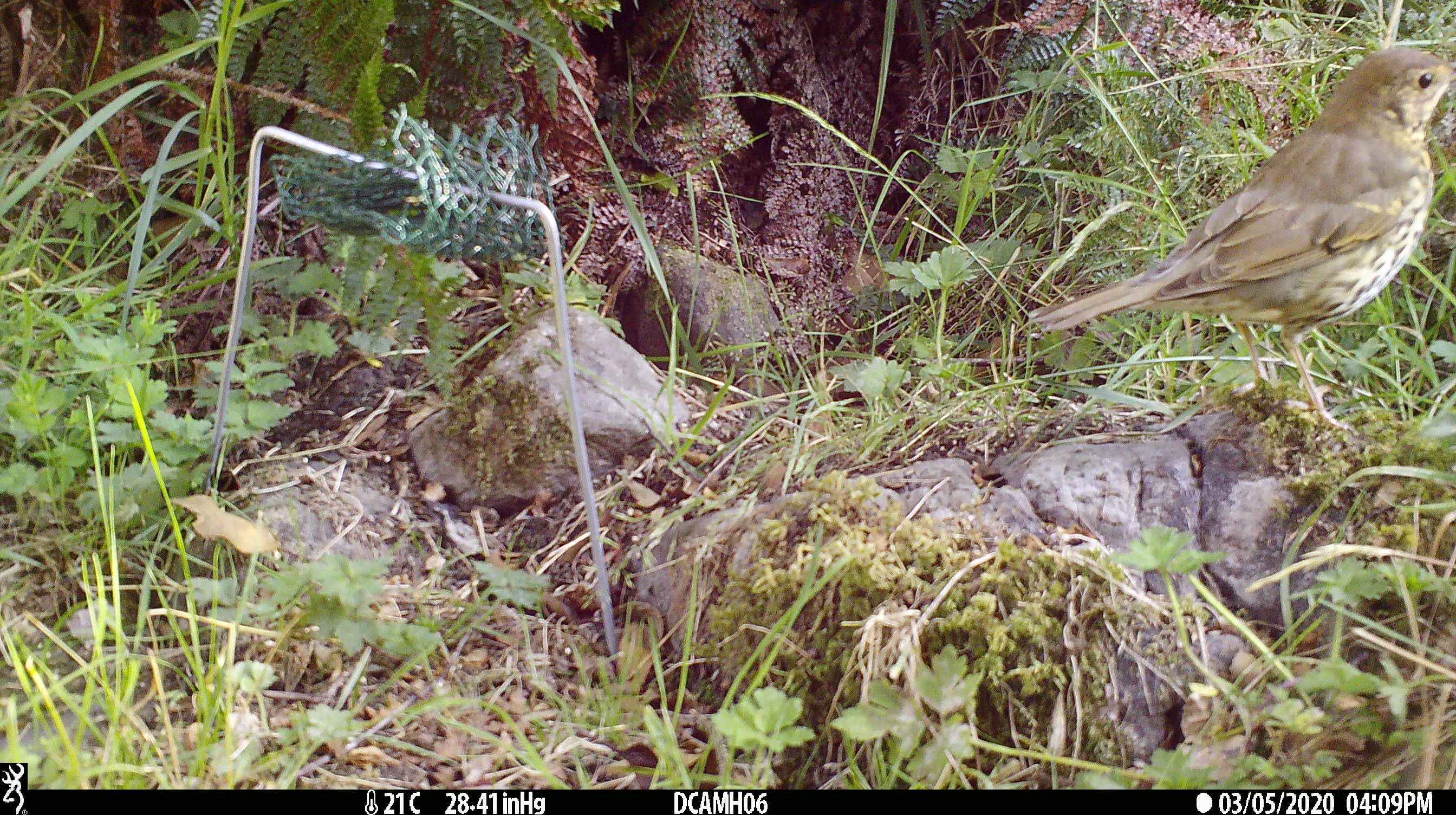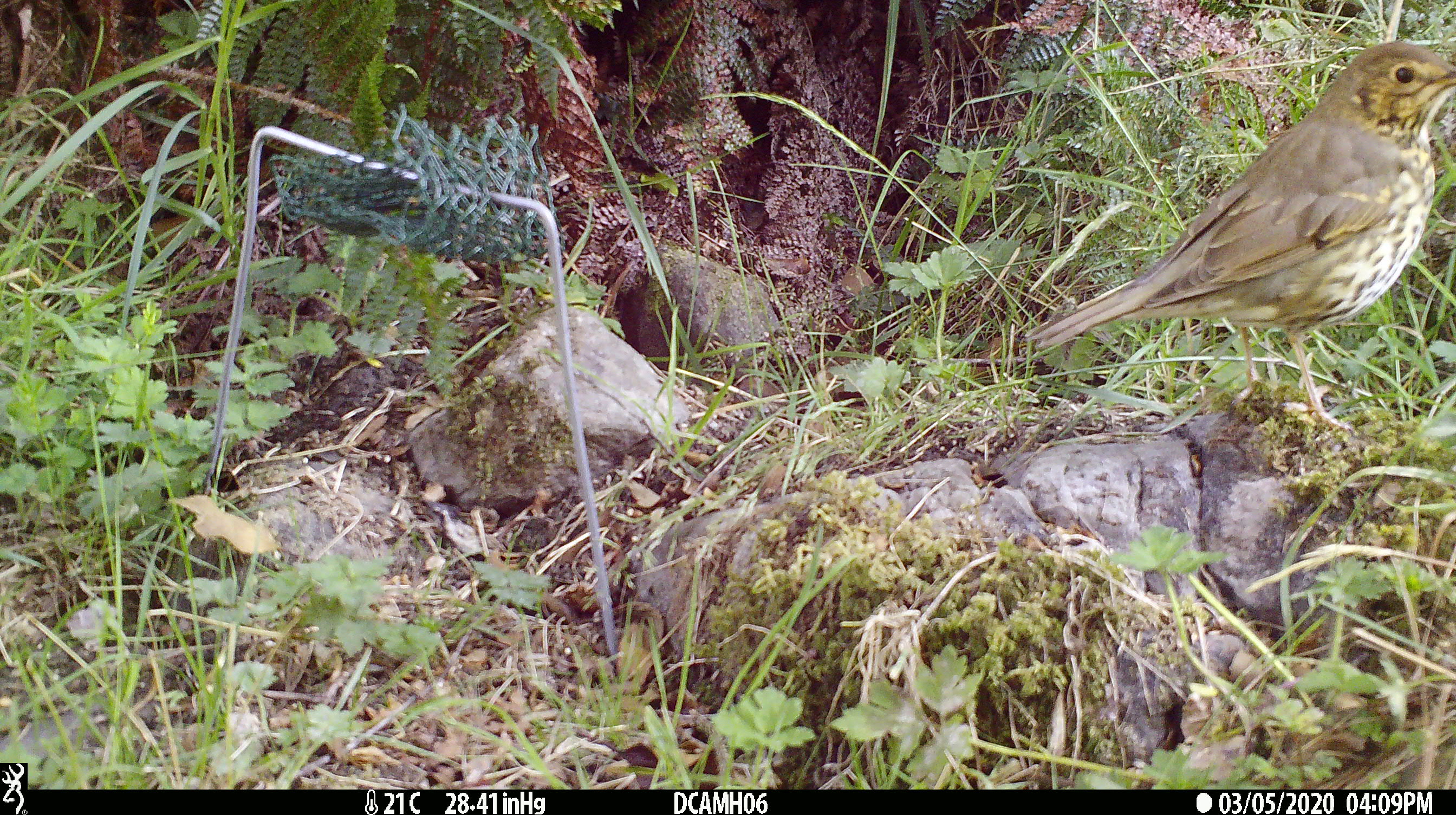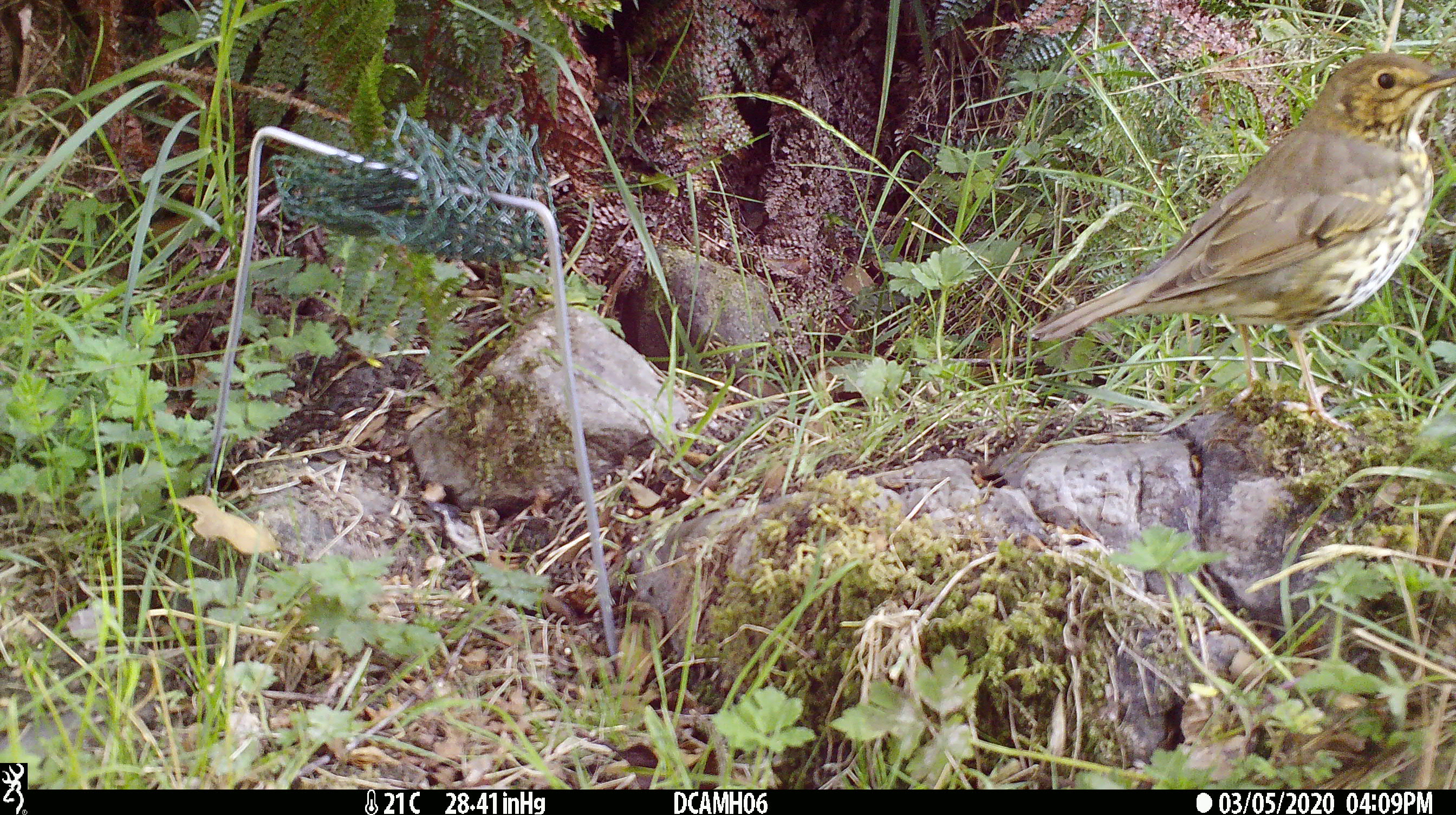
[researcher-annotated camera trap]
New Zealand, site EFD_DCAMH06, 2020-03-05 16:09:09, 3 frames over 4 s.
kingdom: Animalia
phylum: Chordata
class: Aves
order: Passeriformes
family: Turdidae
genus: Turdus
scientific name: Turdus philomelos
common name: song thrush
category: thrush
Thrush (song thrush) (Turdus philomelos).